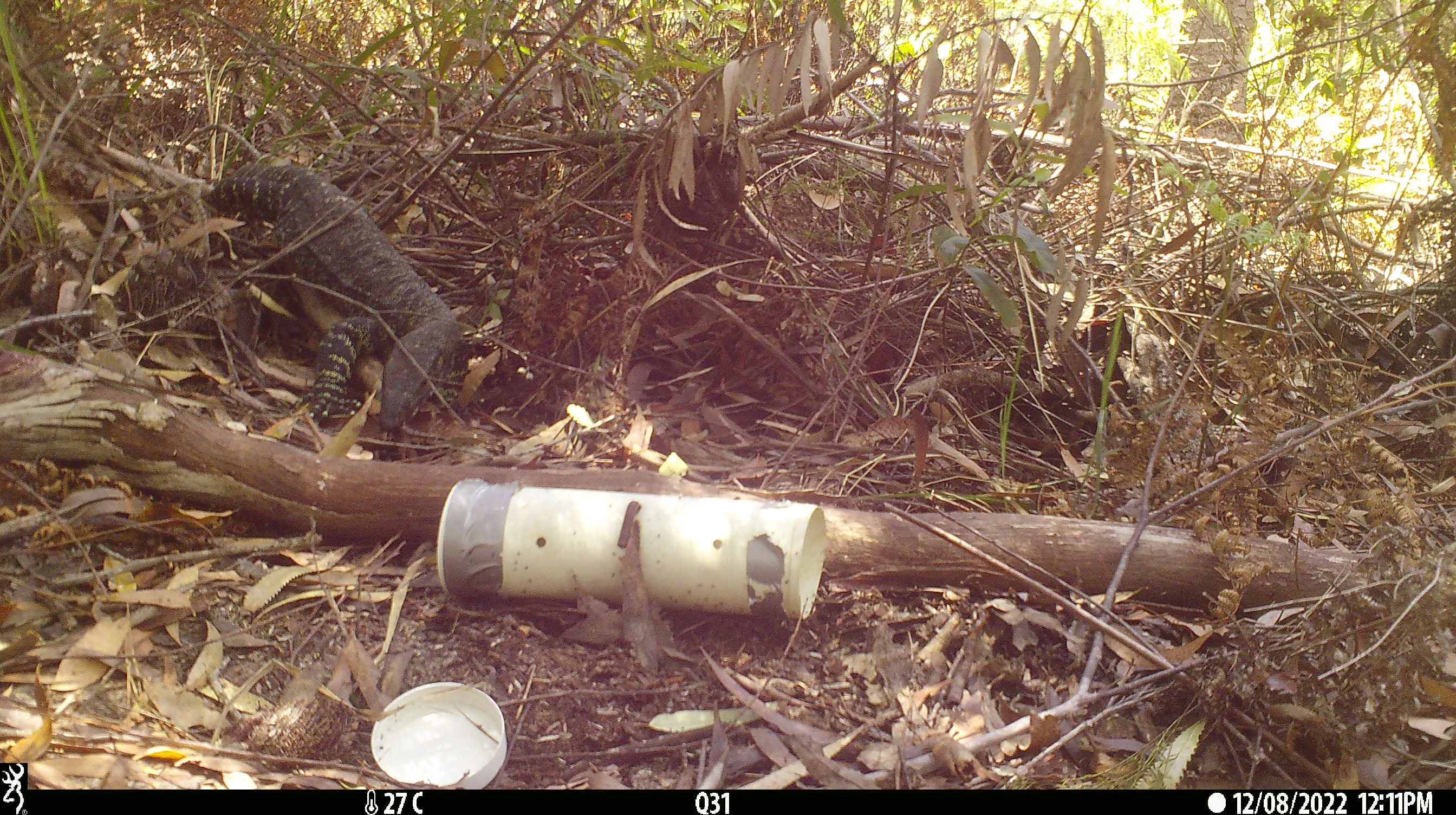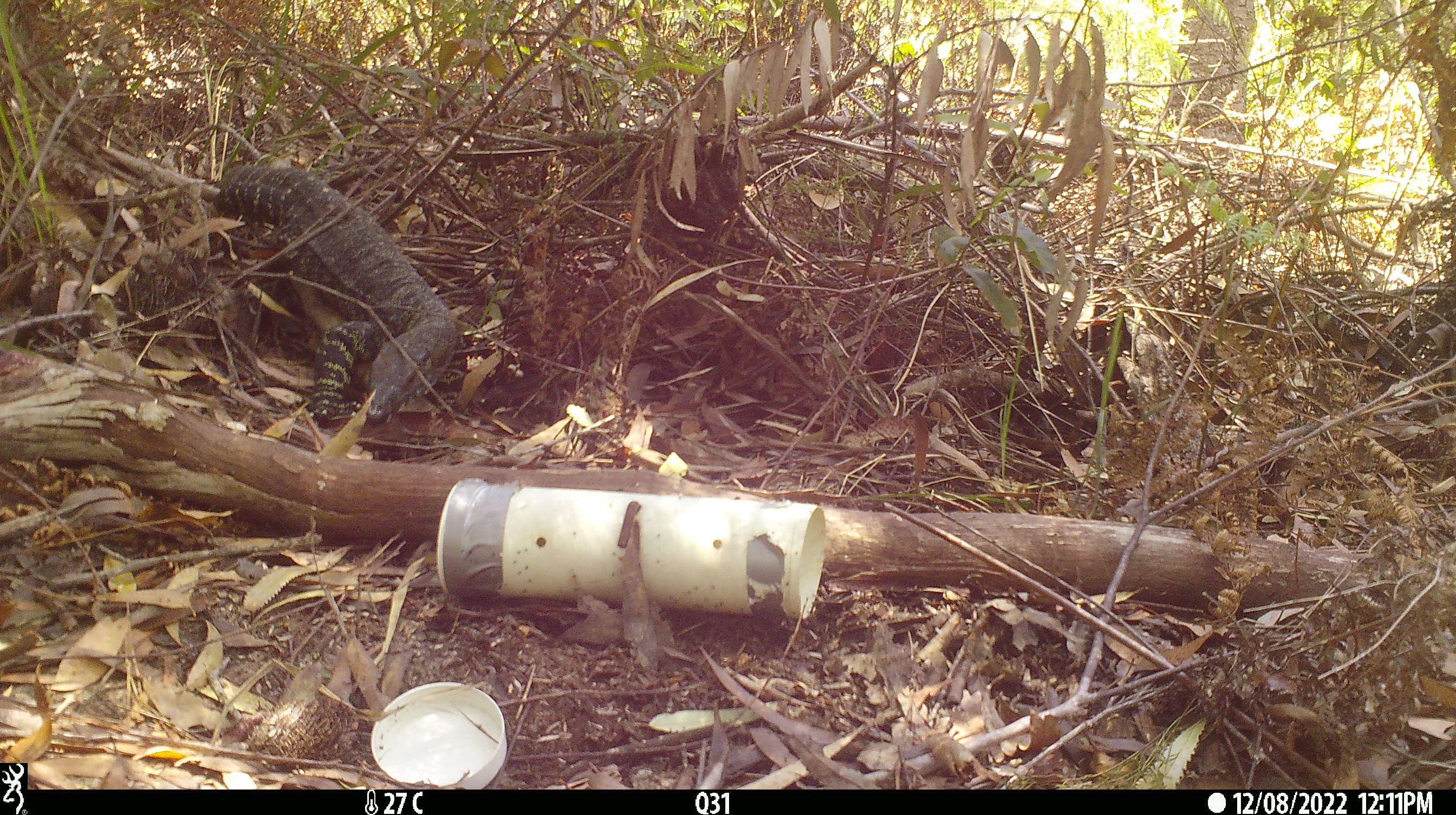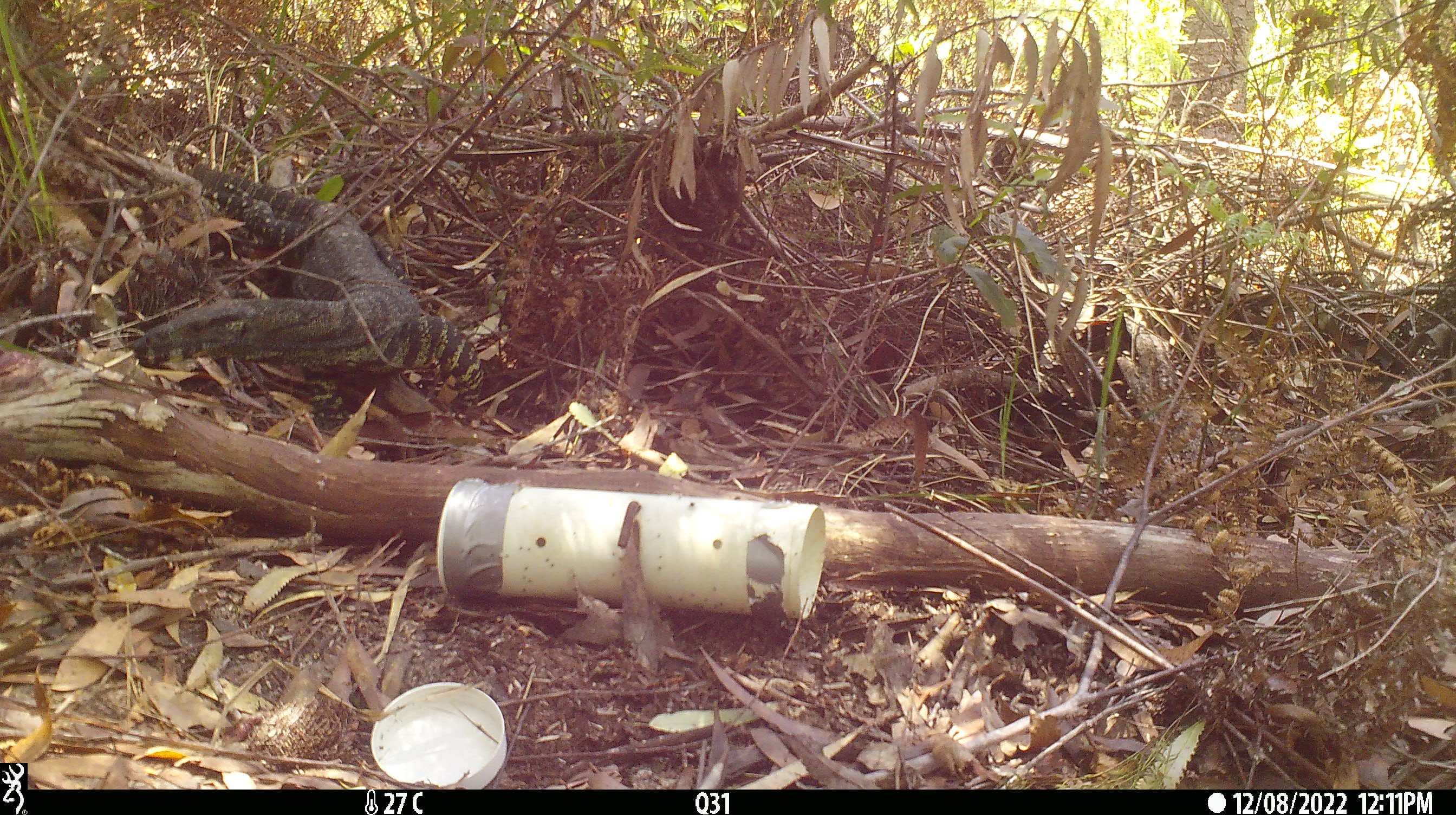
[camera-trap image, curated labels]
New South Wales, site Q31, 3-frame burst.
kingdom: Animalia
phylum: Chordata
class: Reptilia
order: Squamata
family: Varanidae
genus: Varanus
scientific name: Varanus varius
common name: lace monitor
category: goanna